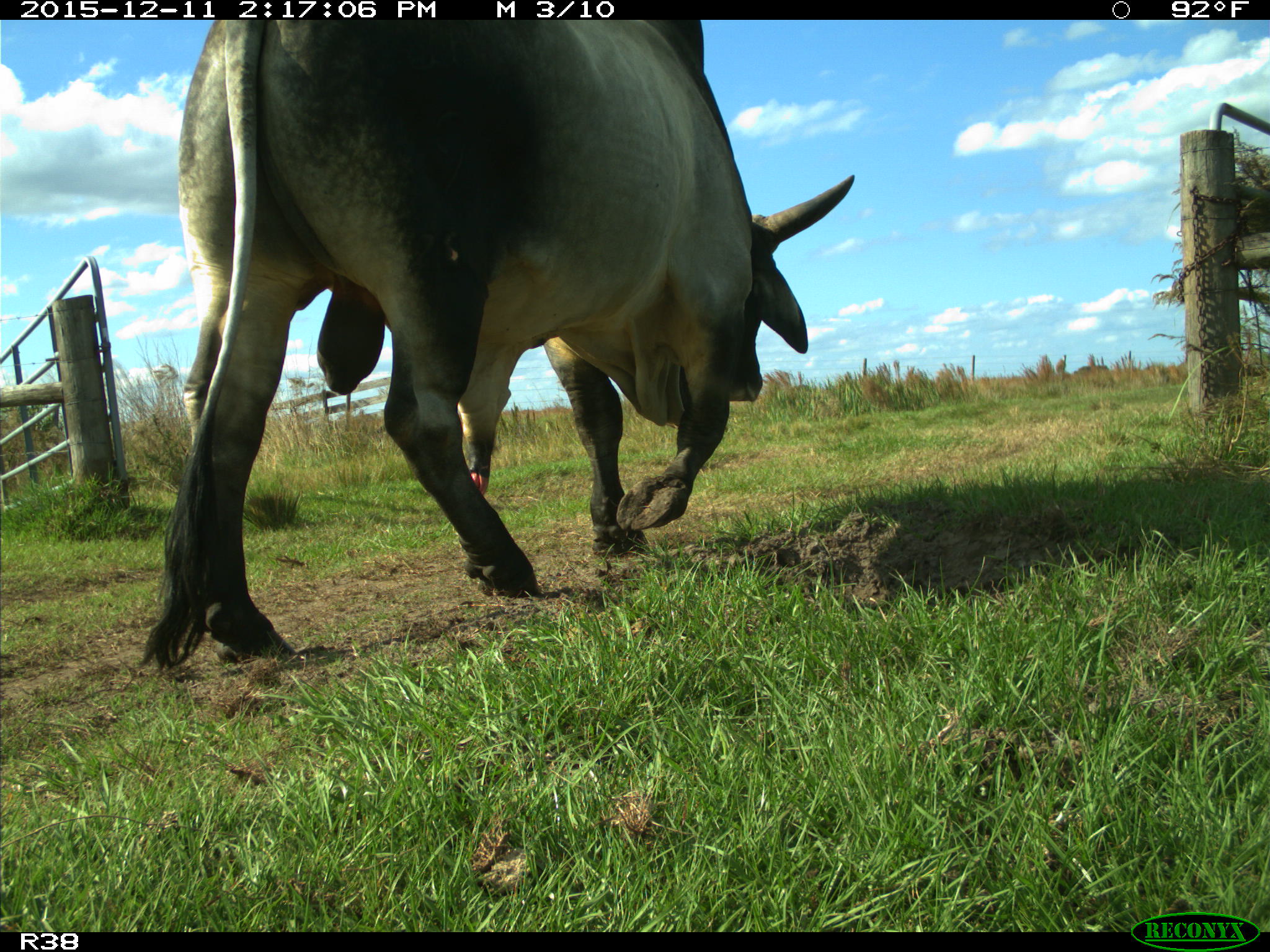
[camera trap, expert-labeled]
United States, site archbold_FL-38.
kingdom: Animalia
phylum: Chordata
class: Mammalia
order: Artiodactyla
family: Bovidae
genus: Bos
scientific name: Bos taurus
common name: domestic cow